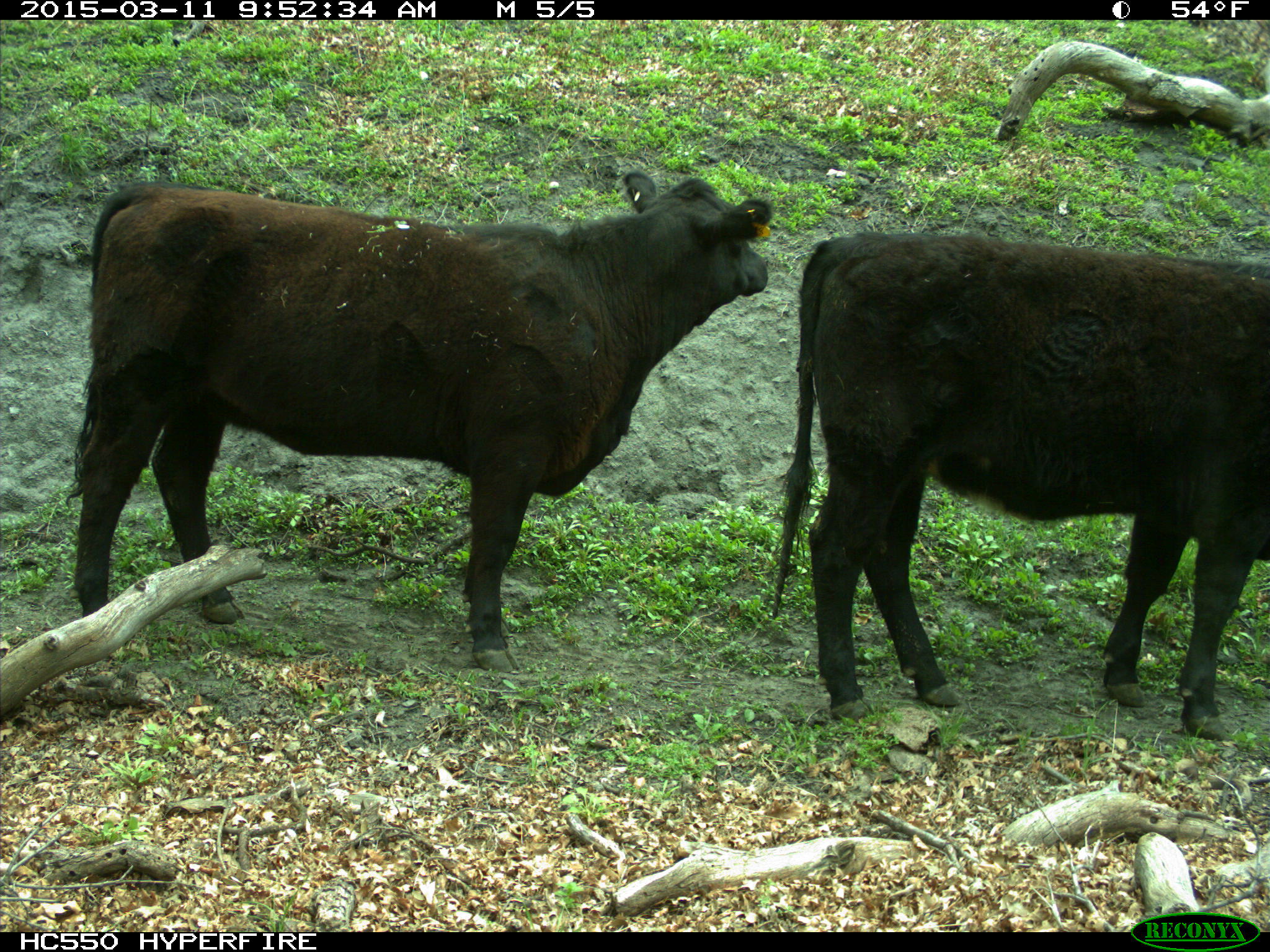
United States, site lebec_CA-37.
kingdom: Animalia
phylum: Chordata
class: Mammalia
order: Artiodactyla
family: Bovidae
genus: Bos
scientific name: Bos taurus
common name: domestic cow